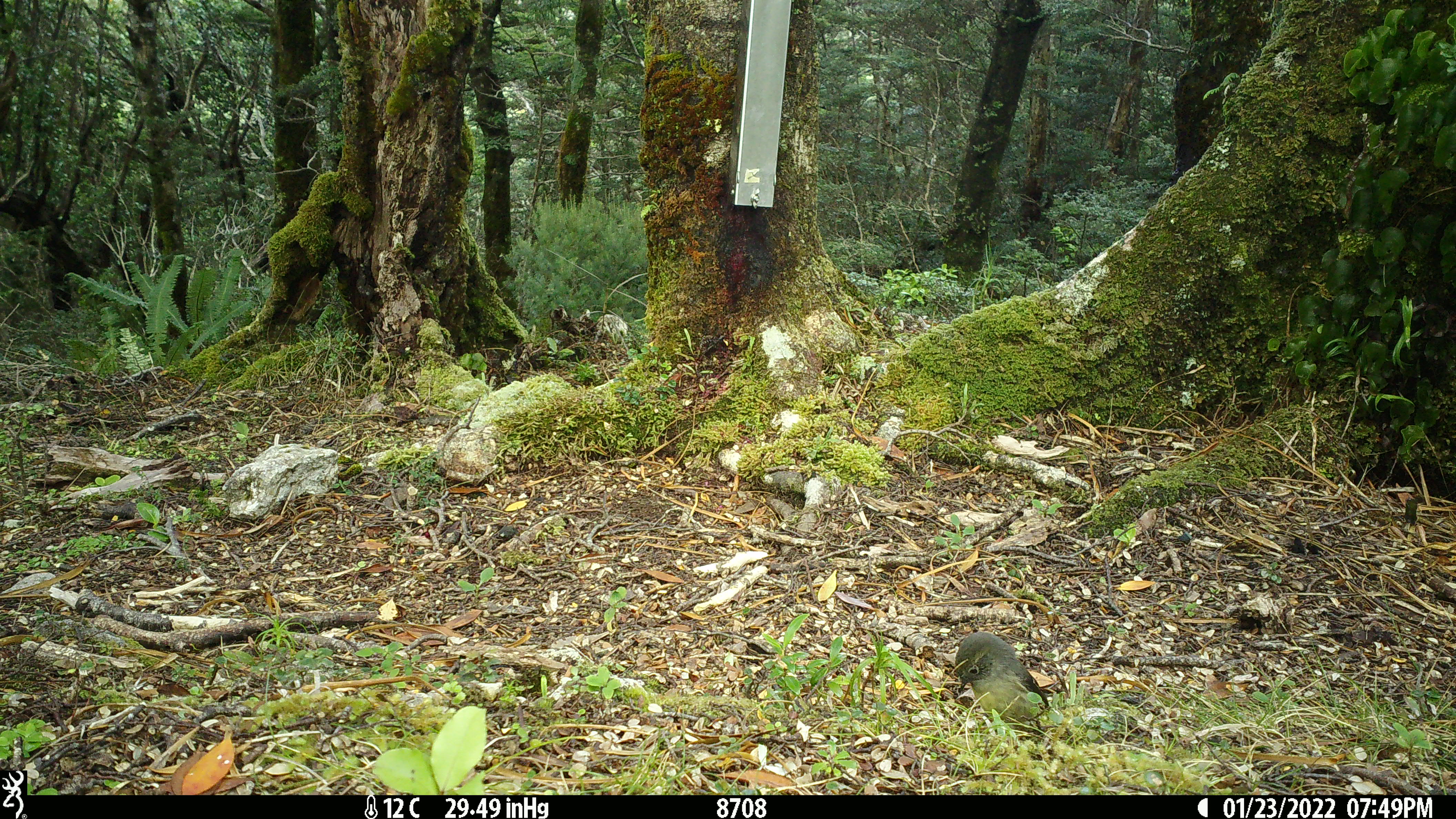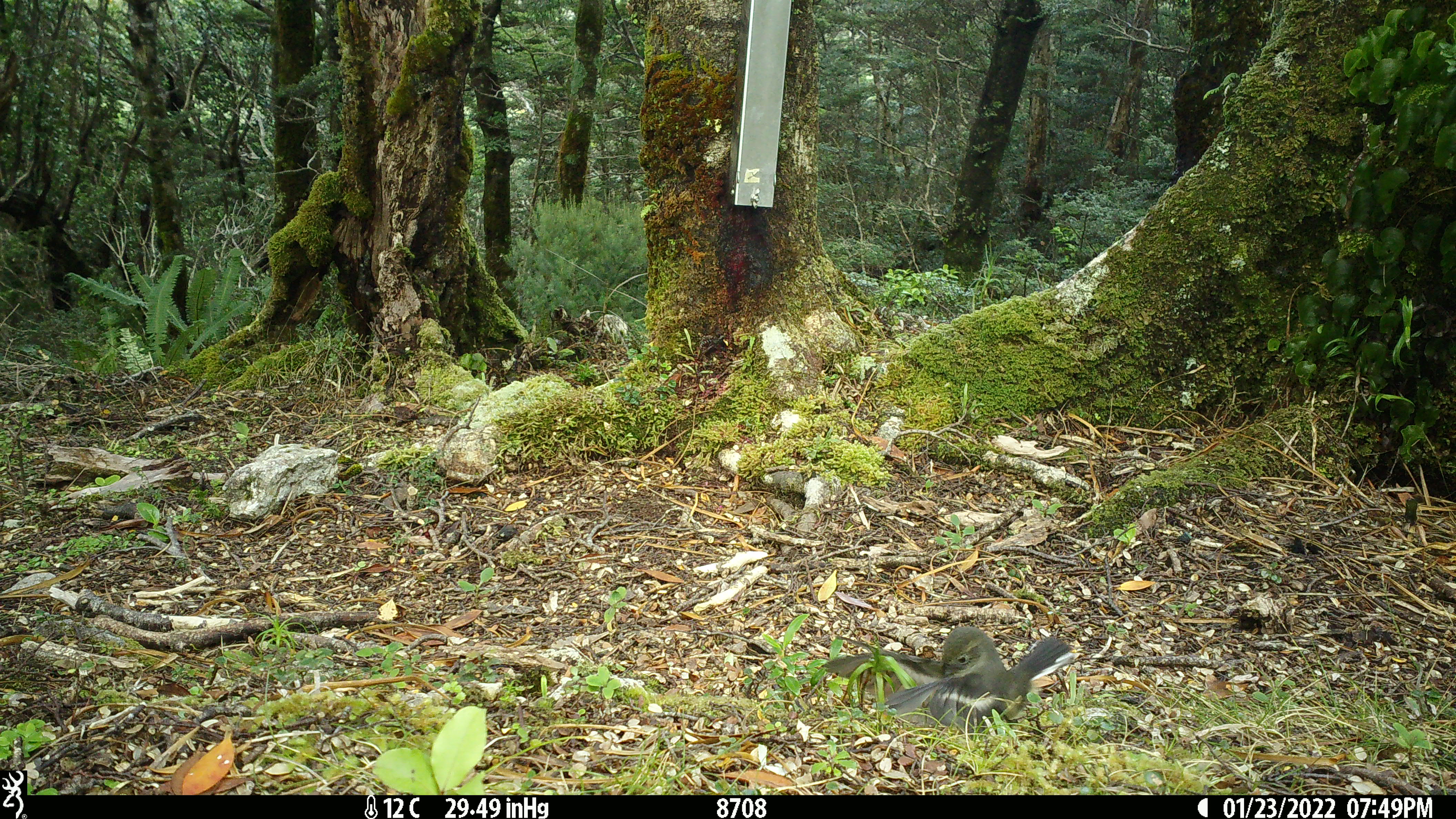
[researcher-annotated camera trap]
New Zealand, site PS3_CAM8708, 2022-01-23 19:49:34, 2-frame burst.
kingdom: Animalia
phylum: Chordata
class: Aves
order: Passeriformes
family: Petroicidae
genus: Petroica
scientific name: Petroica macrocephala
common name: tomtit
Tomtit (Petroica macrocephala).